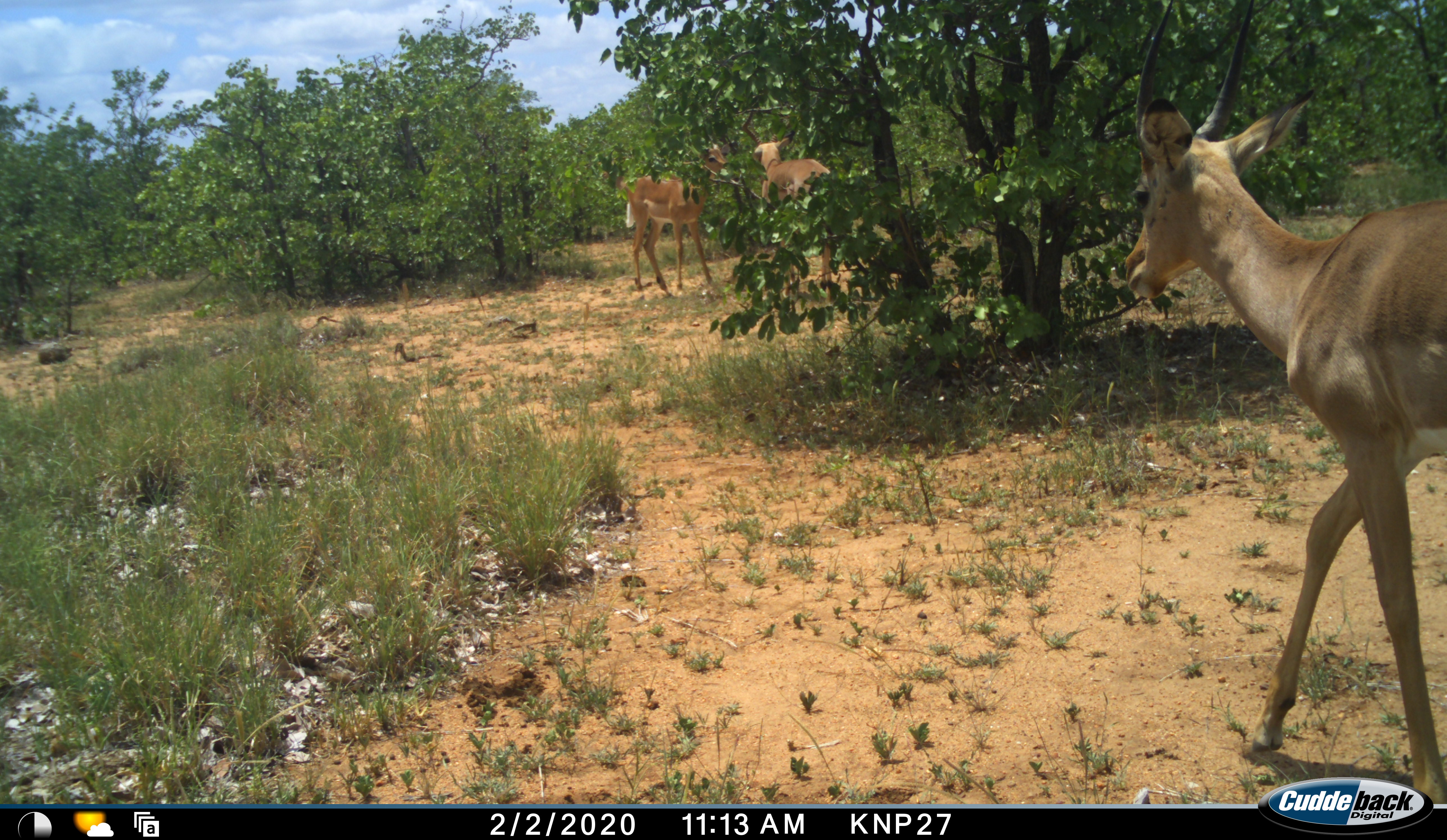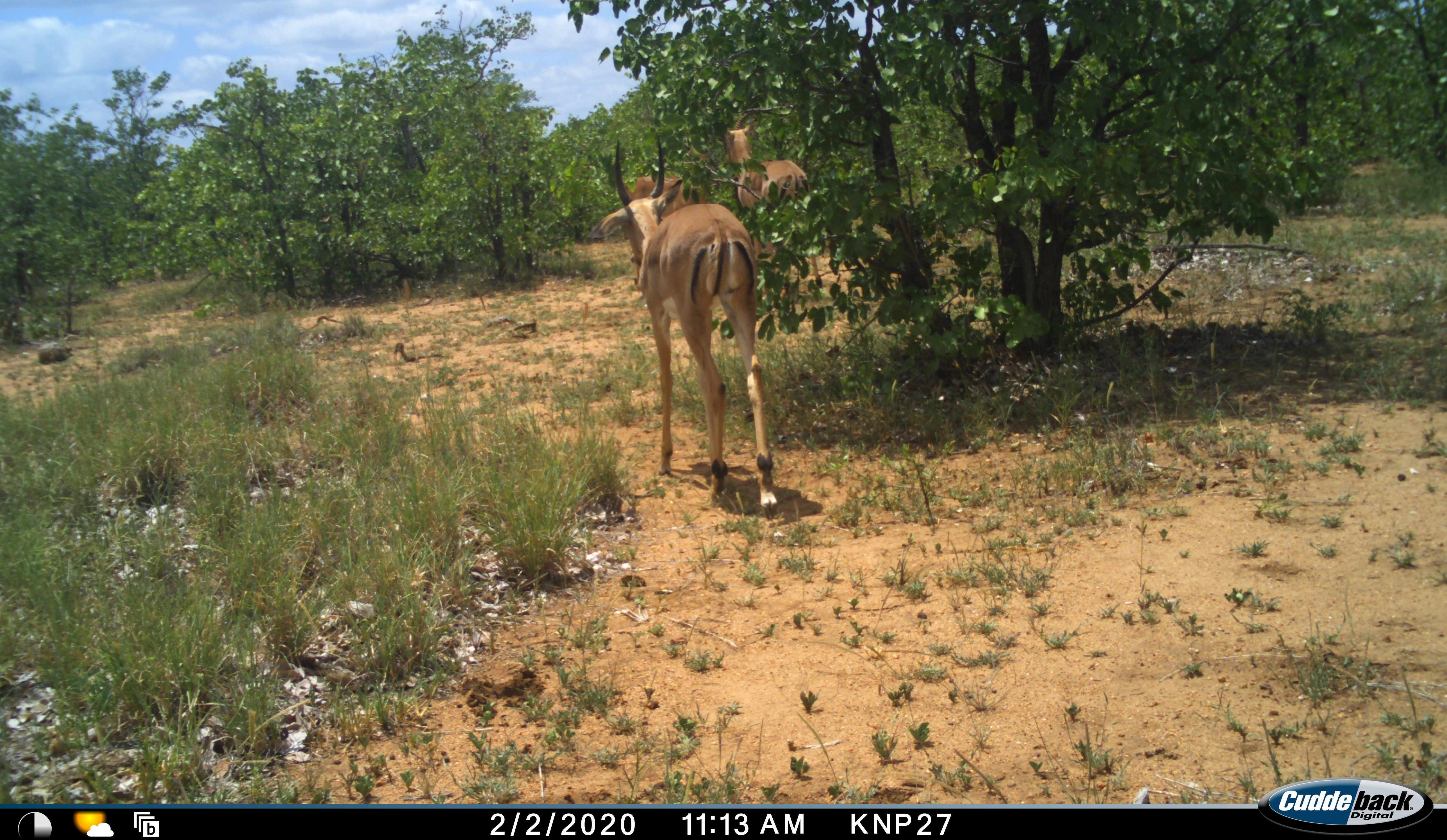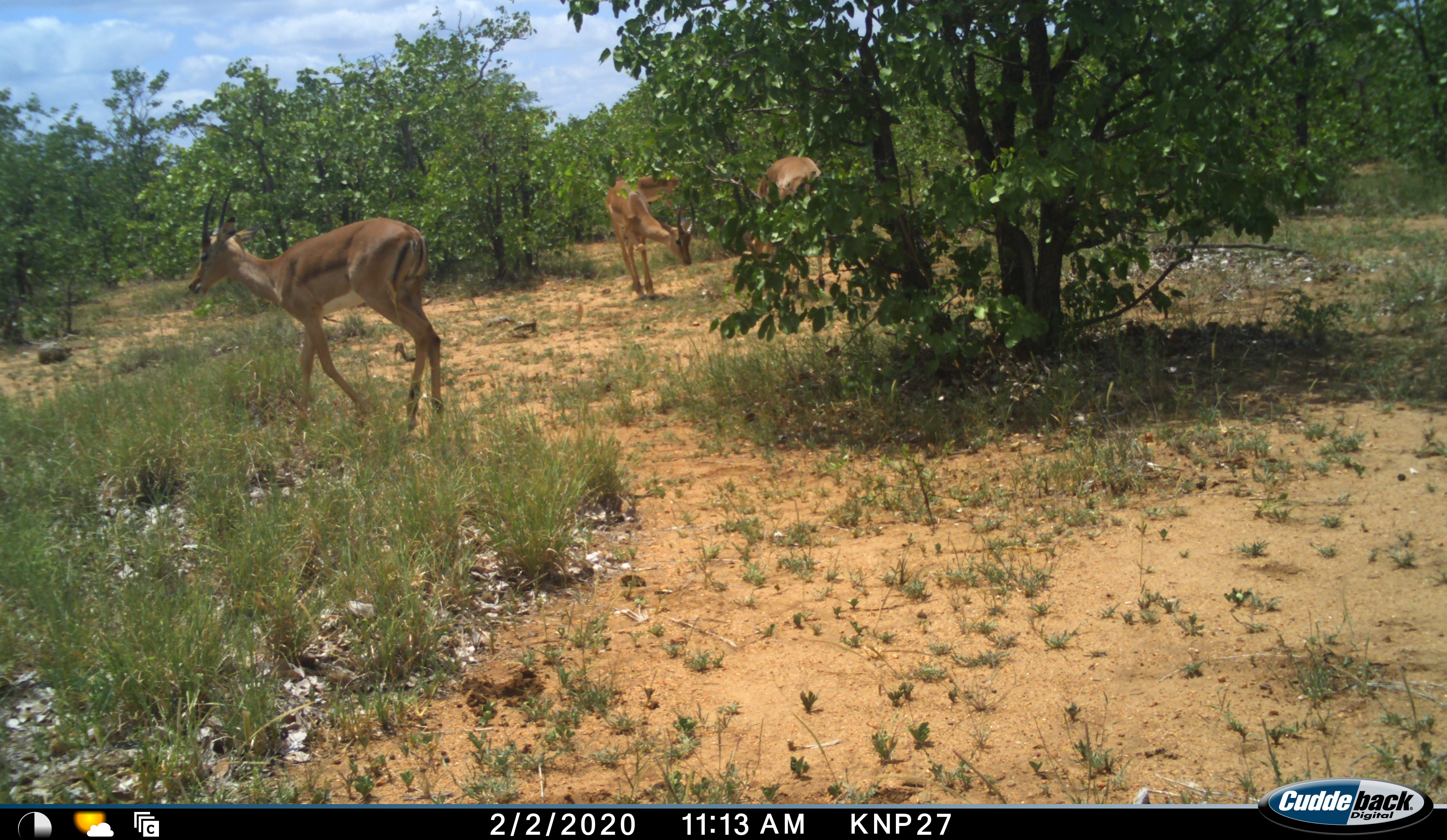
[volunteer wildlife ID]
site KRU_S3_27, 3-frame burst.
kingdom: Animalia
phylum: Chordata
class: Mammalia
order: Artiodactyla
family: Bovidae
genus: Aepyceros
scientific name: Aepyceros melampus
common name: impala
Impala (Aepyceros melampus), count 4. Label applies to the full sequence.